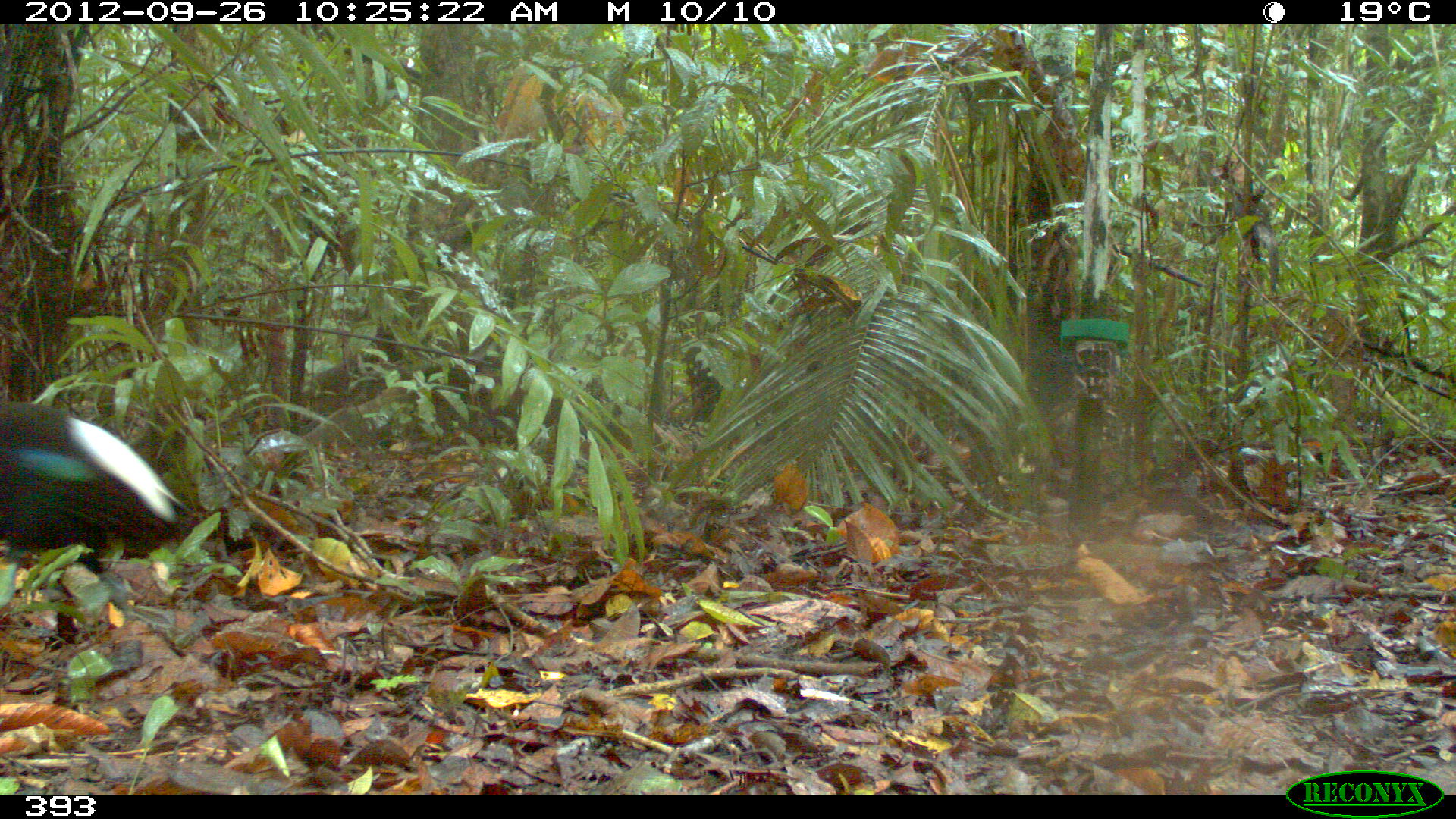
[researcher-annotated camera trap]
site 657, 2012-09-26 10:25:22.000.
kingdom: Animalia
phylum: Chordata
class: Aves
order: Gruiformes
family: Psophiidae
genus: Psophia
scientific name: Psophia leucoptera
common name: pale-winged trumpeter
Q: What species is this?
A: Psophia leucoptera (pale-winged trumpeter).